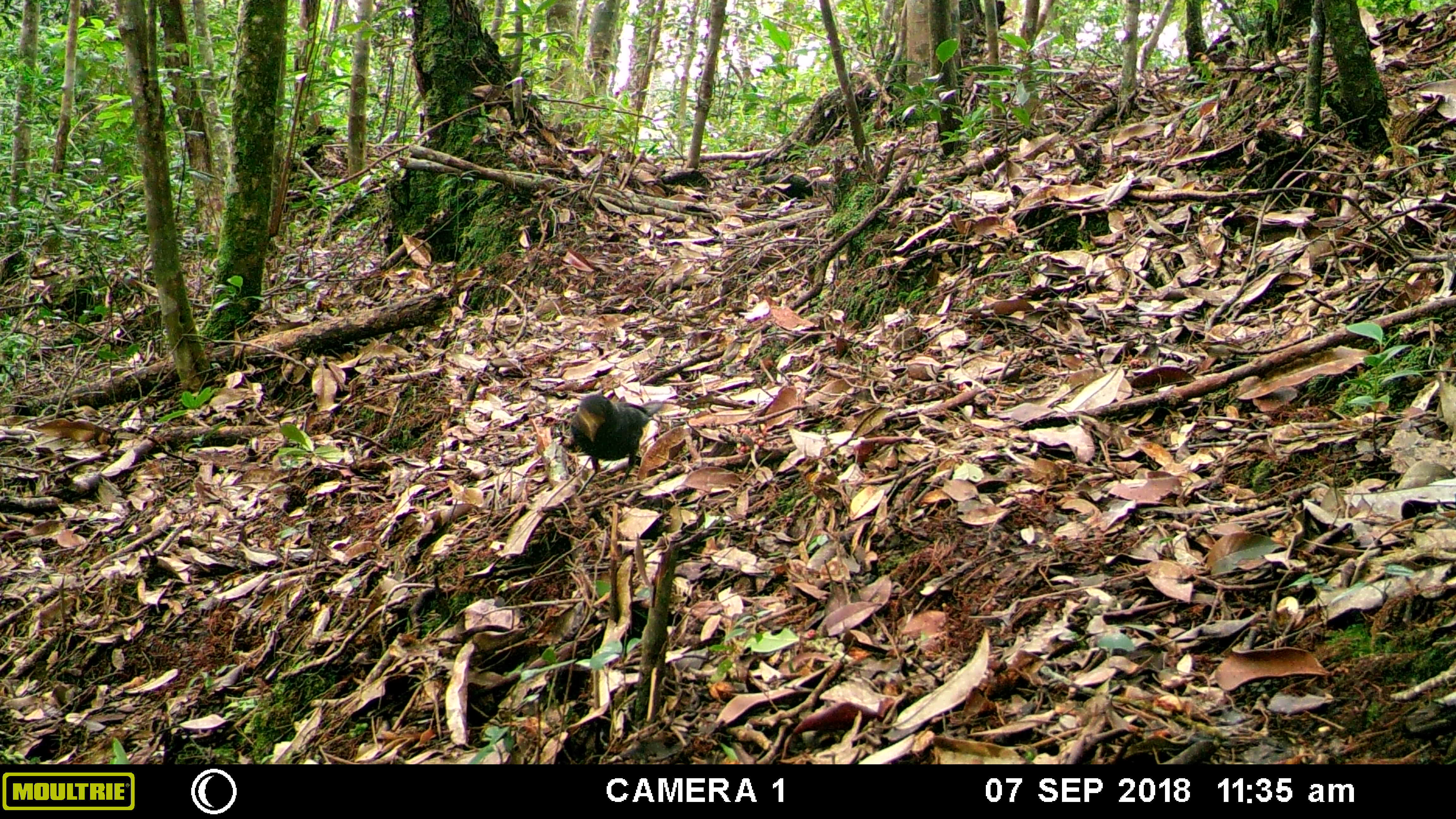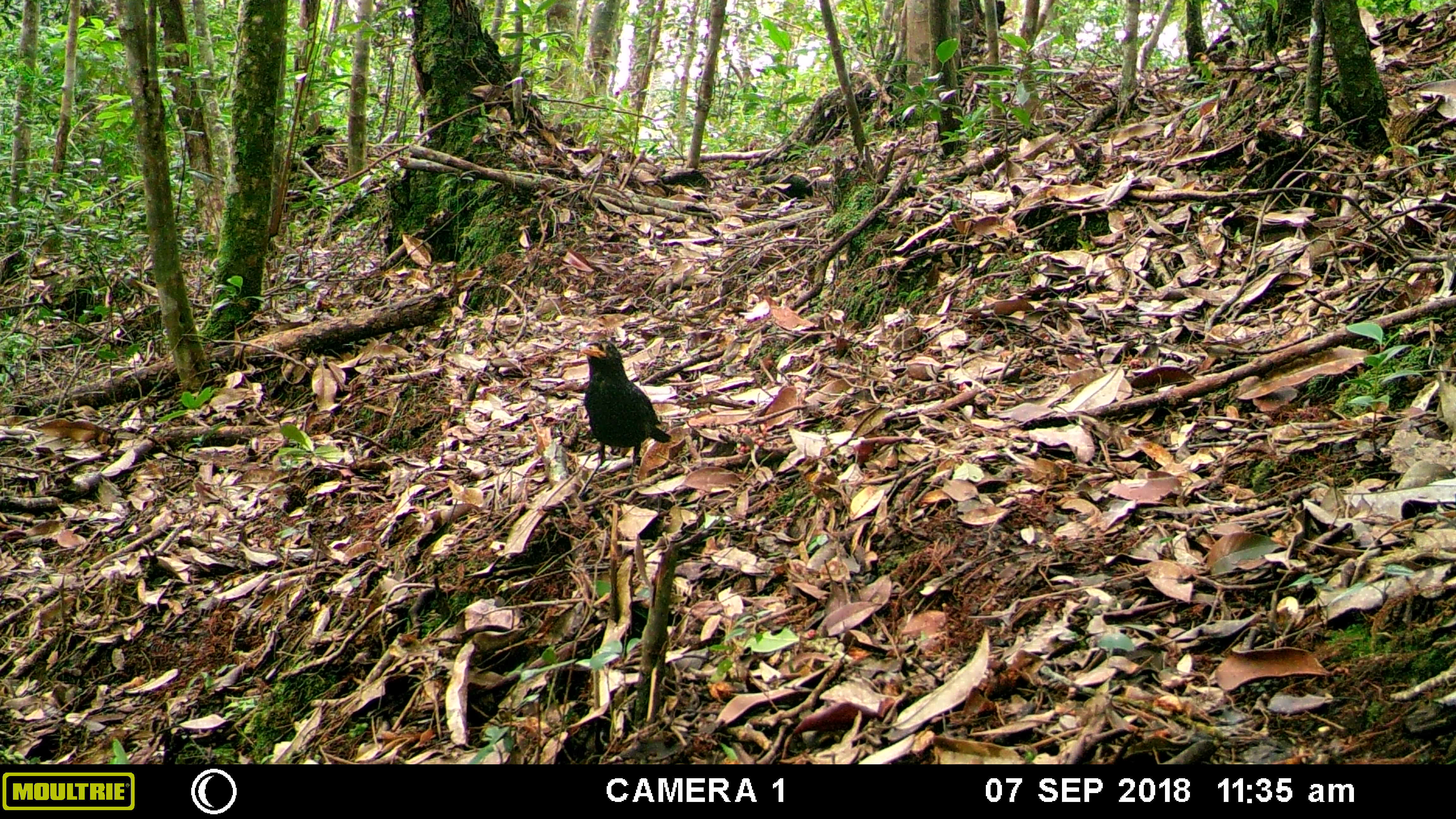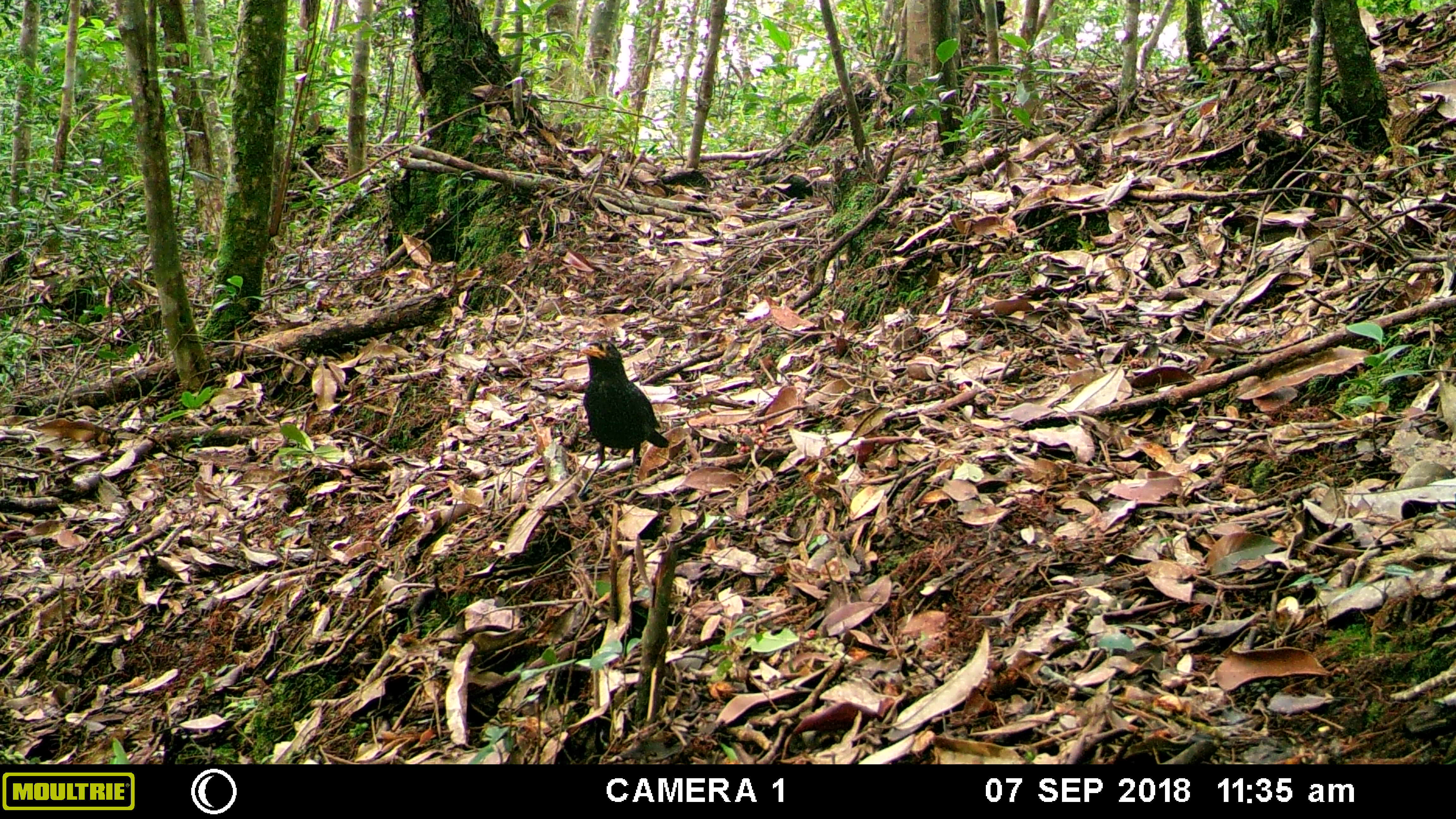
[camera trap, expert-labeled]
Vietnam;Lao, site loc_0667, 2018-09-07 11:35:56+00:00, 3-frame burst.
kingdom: Animalia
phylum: Chordata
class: Aves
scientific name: Aves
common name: bird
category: unidentified bird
Unidentified bird (bird) (Aves). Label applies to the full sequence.